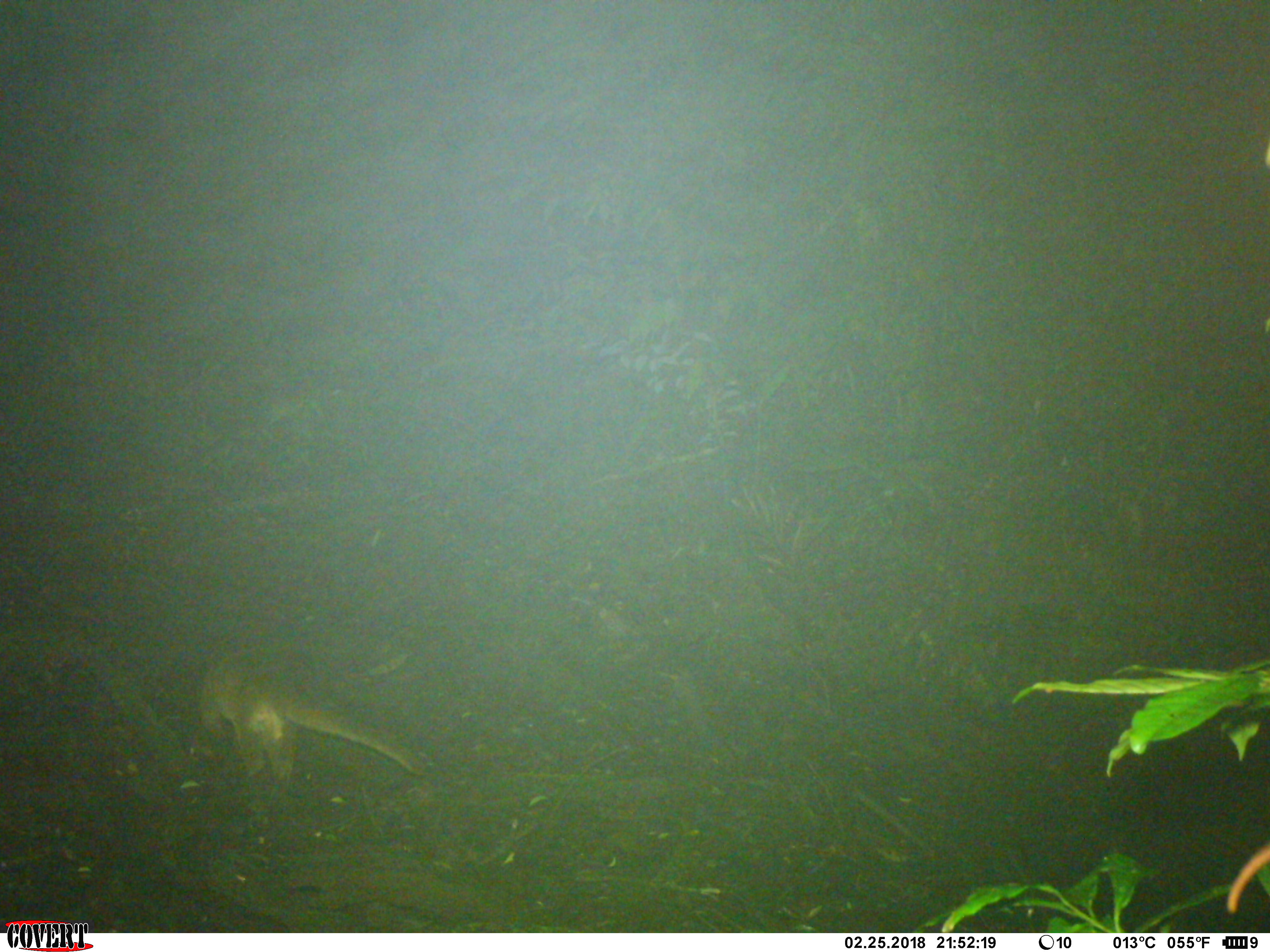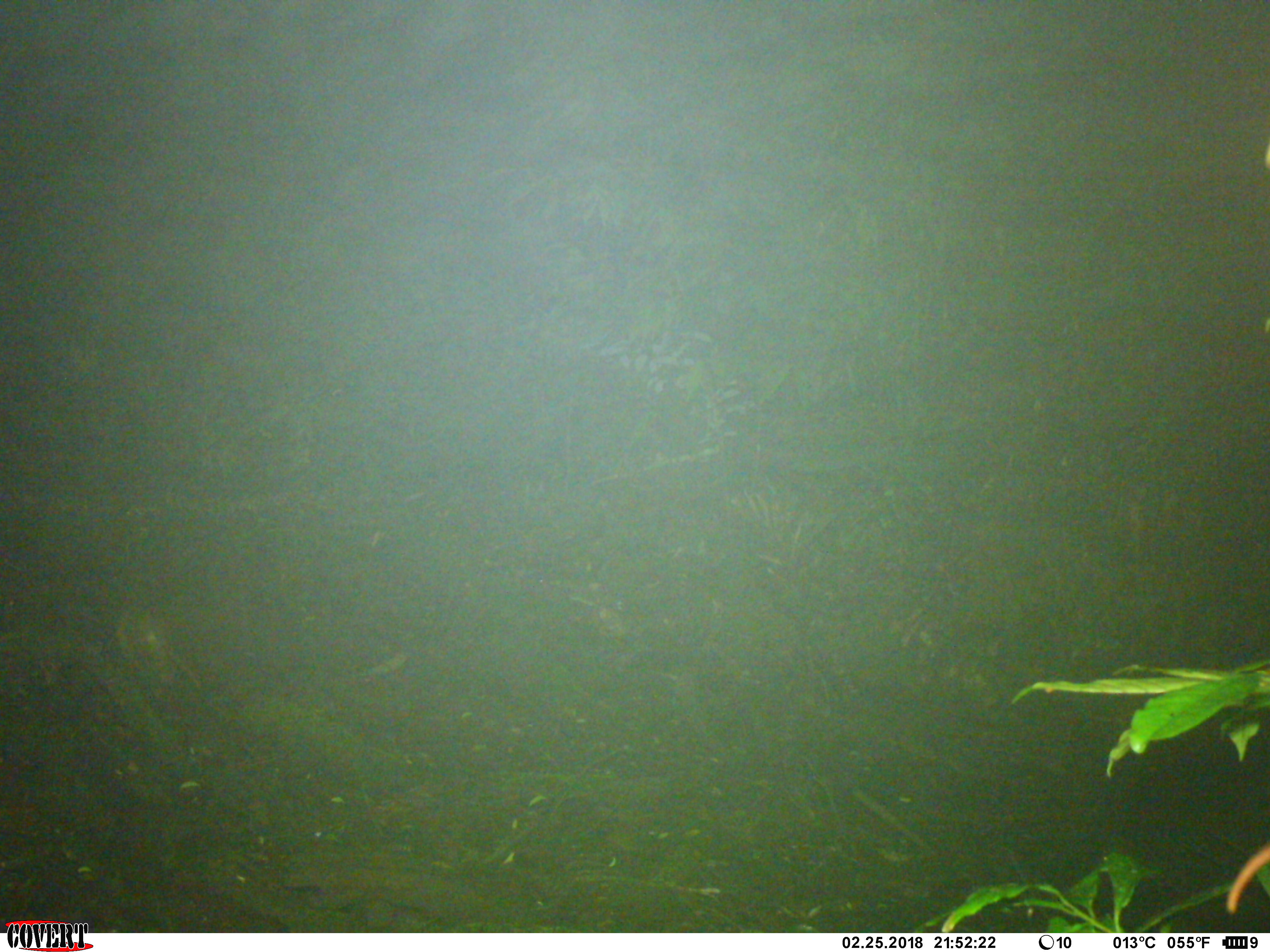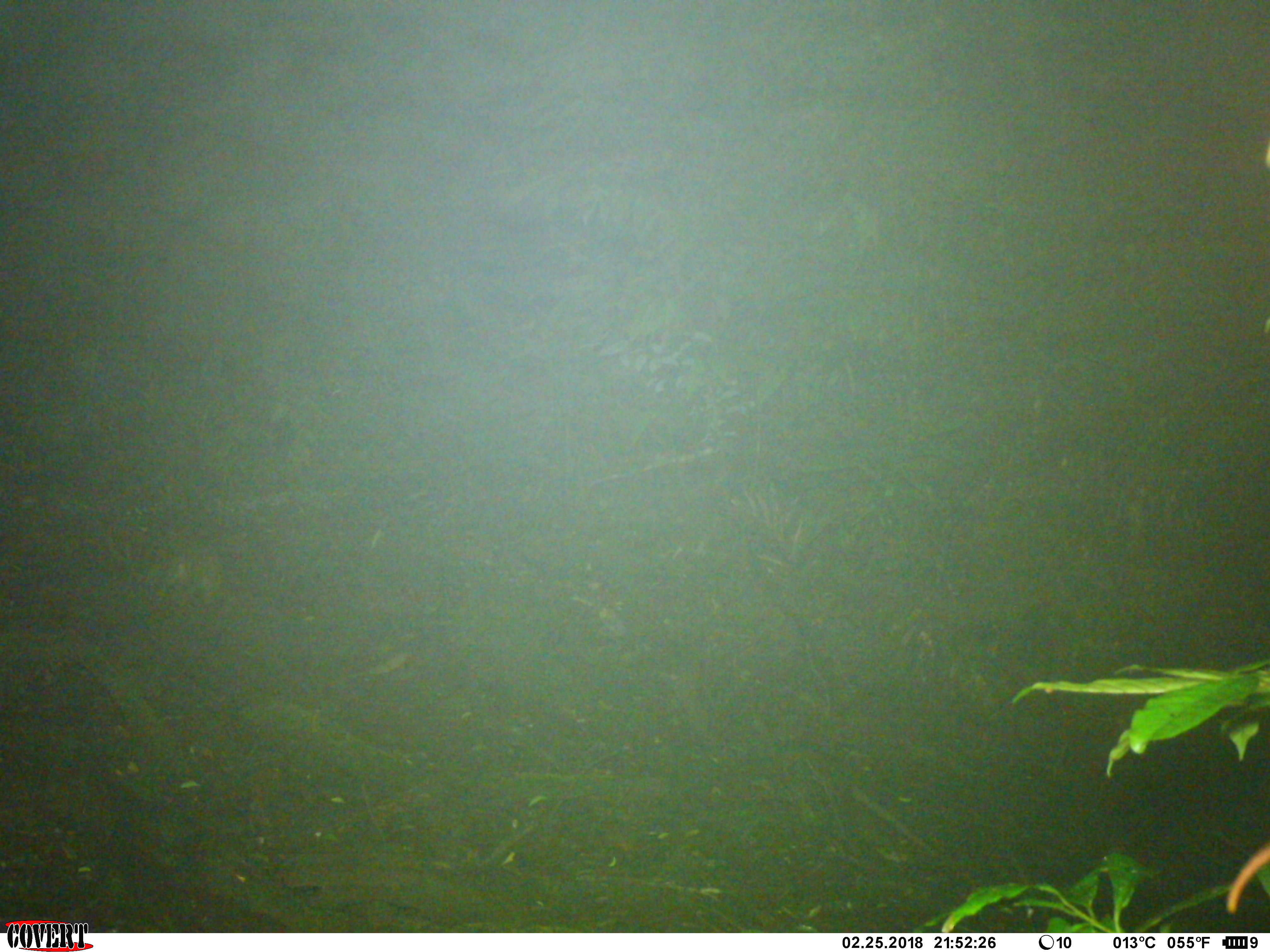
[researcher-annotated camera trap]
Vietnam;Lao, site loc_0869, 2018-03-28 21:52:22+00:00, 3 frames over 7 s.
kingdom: Animalia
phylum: Chordata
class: Mammalia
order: Carnivora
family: Viverridae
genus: Paguma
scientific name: Paguma larvata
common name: masked palm civet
Masked palm civet (Paguma larvata). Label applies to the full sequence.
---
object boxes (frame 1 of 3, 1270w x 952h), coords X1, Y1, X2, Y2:
masked palm civet: 197, 644, 426, 789